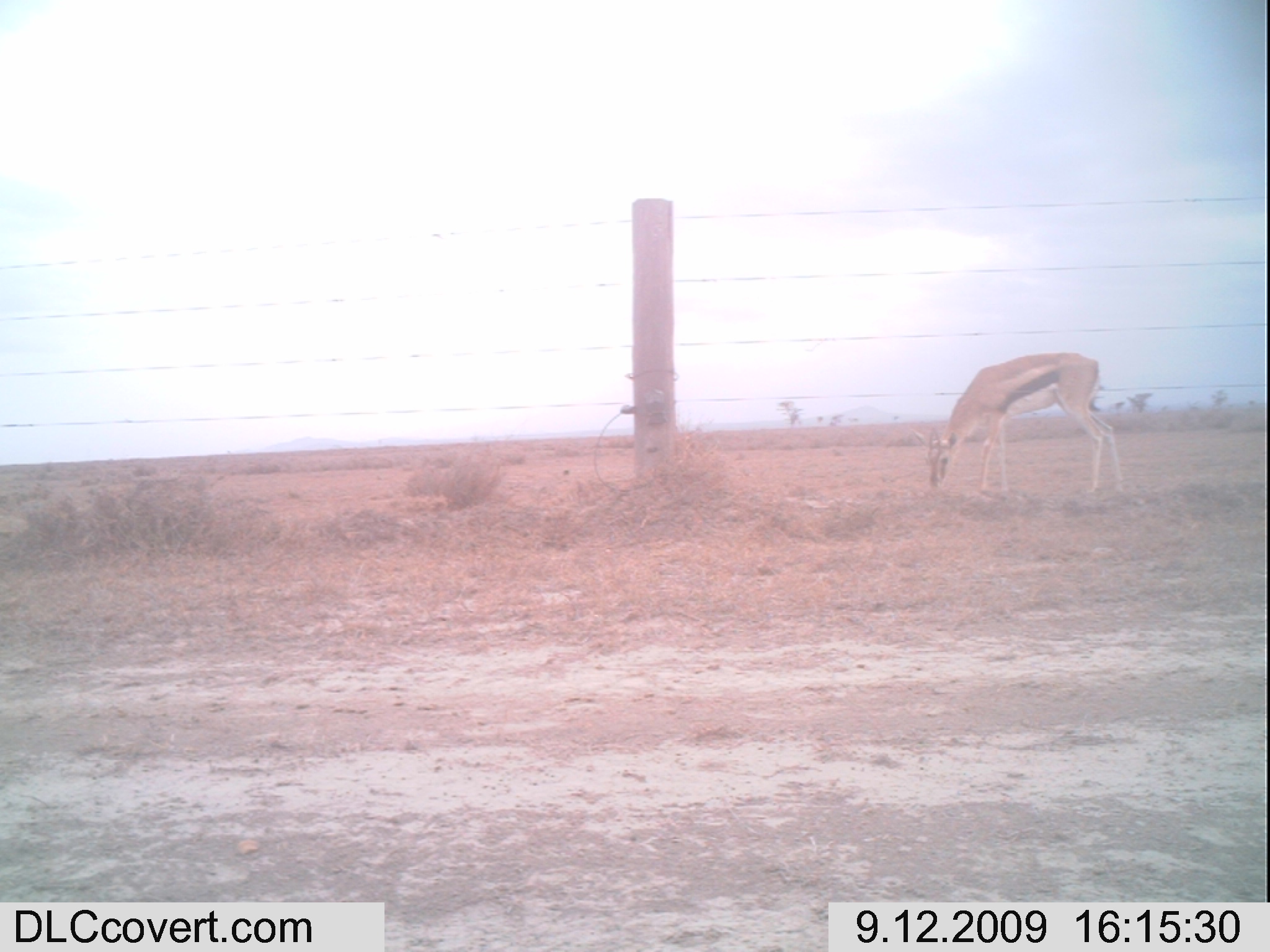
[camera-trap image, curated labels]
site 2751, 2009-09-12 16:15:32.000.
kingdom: Animalia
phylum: Chordata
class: Mammalia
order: Artiodactyla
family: Bovidae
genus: Eudorcas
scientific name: Eudorcas thomsonii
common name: thomson's gazelle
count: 1